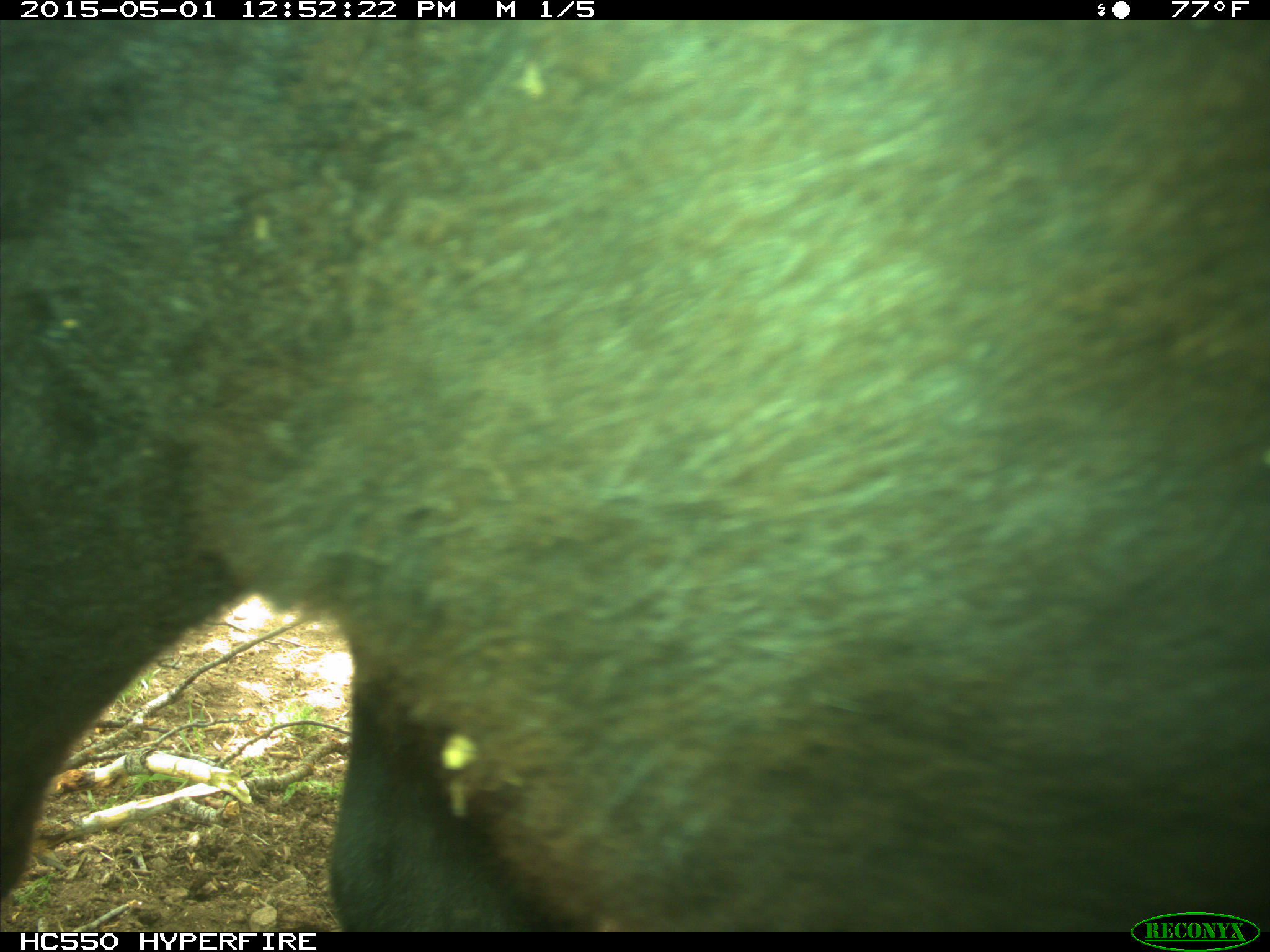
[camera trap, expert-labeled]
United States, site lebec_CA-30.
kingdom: Animalia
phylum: Chordata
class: Mammalia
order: Artiodactyla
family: Bovidae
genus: Bos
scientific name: Bos taurus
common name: domestic cow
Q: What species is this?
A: Bos taurus (domestic cow).